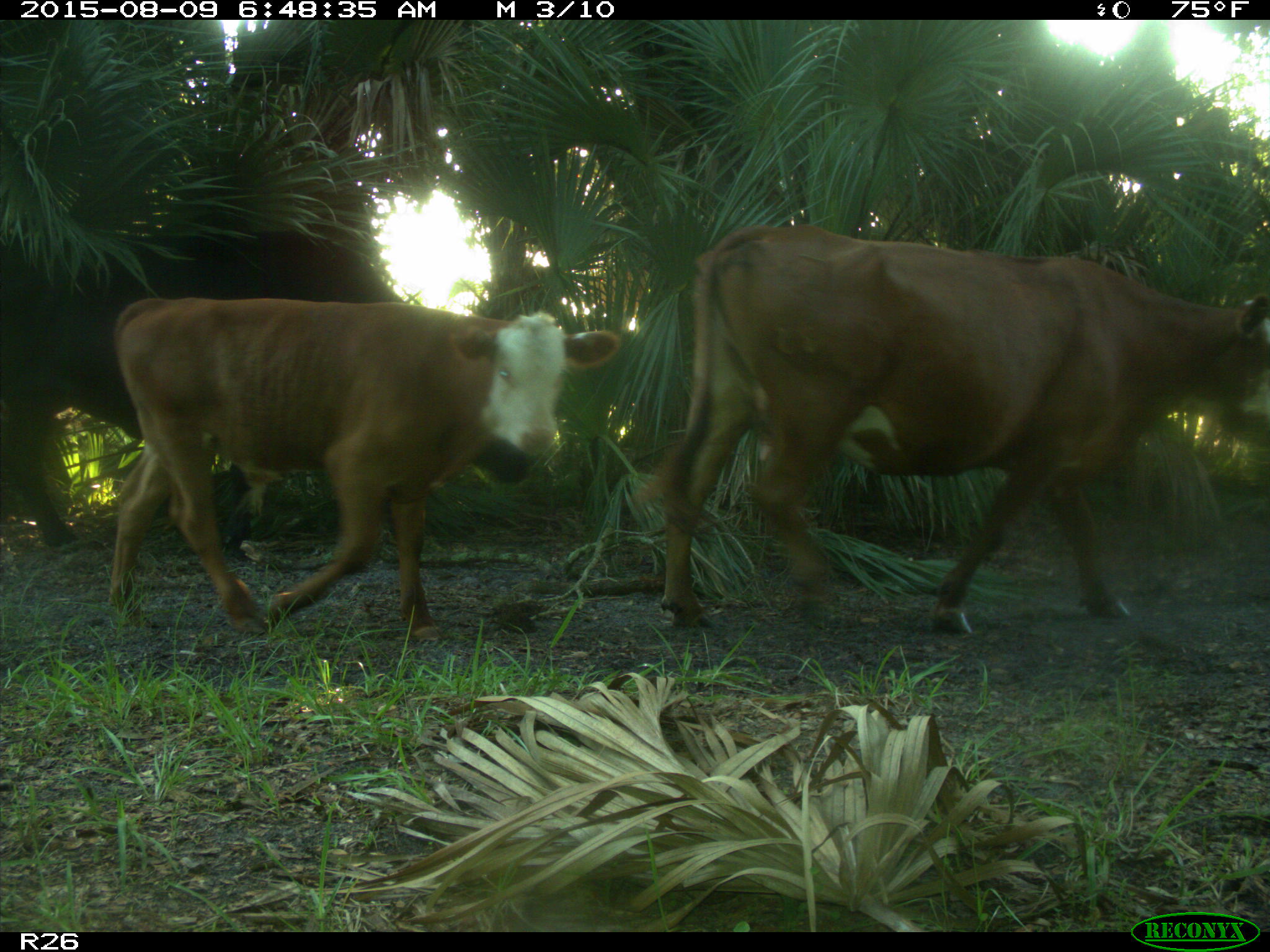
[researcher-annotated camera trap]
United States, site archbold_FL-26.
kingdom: Animalia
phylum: Chordata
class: Mammalia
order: Artiodactyla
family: Bovidae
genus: Bos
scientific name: Bos taurus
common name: domestic cow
Bos taurus (domestic cow).